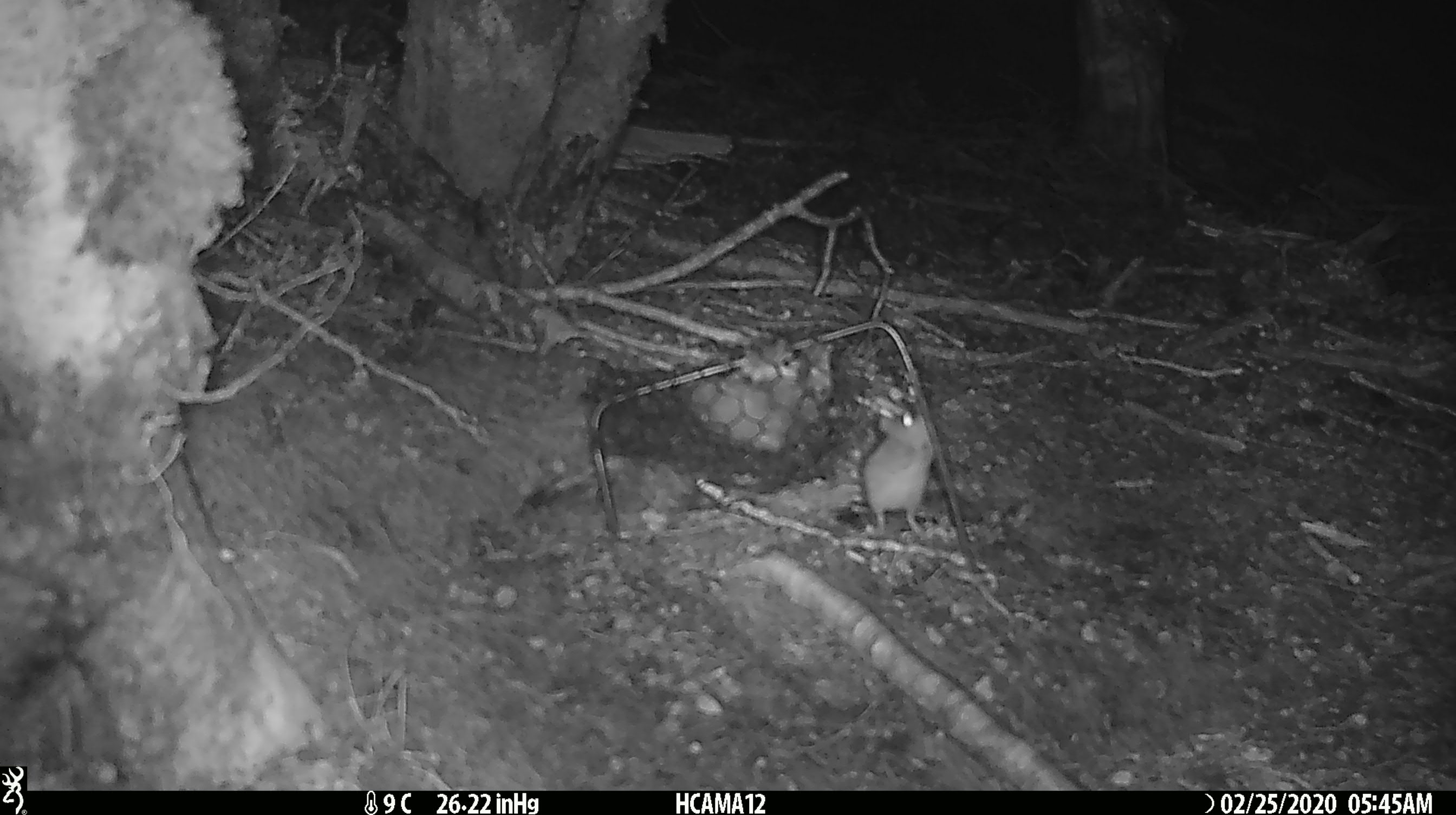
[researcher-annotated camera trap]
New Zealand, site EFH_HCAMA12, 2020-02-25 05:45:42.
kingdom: Animalia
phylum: Chordata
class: Mammalia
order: Rodentia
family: Muridae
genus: Mus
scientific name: Mus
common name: mouse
Mouse (Mus).